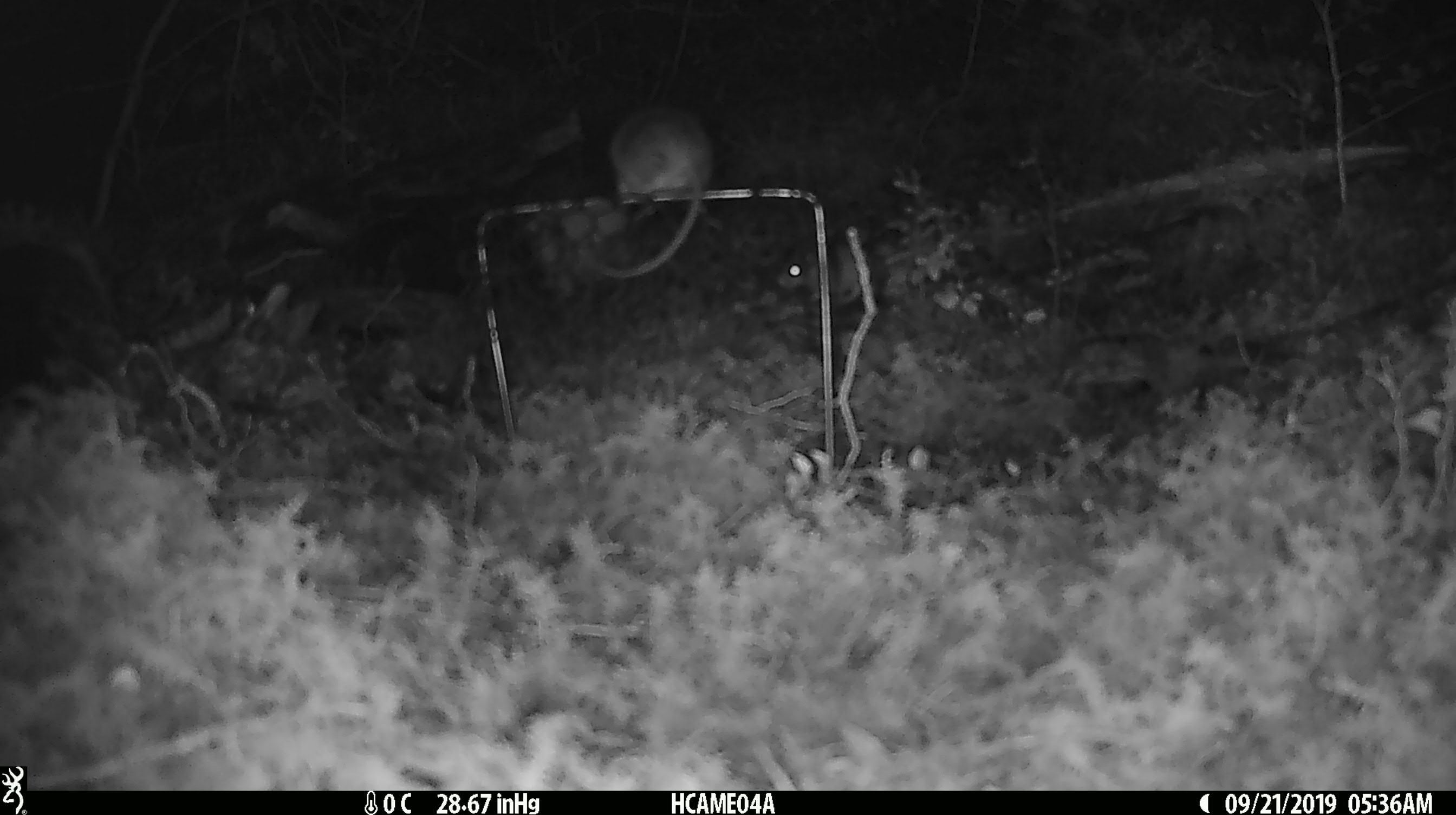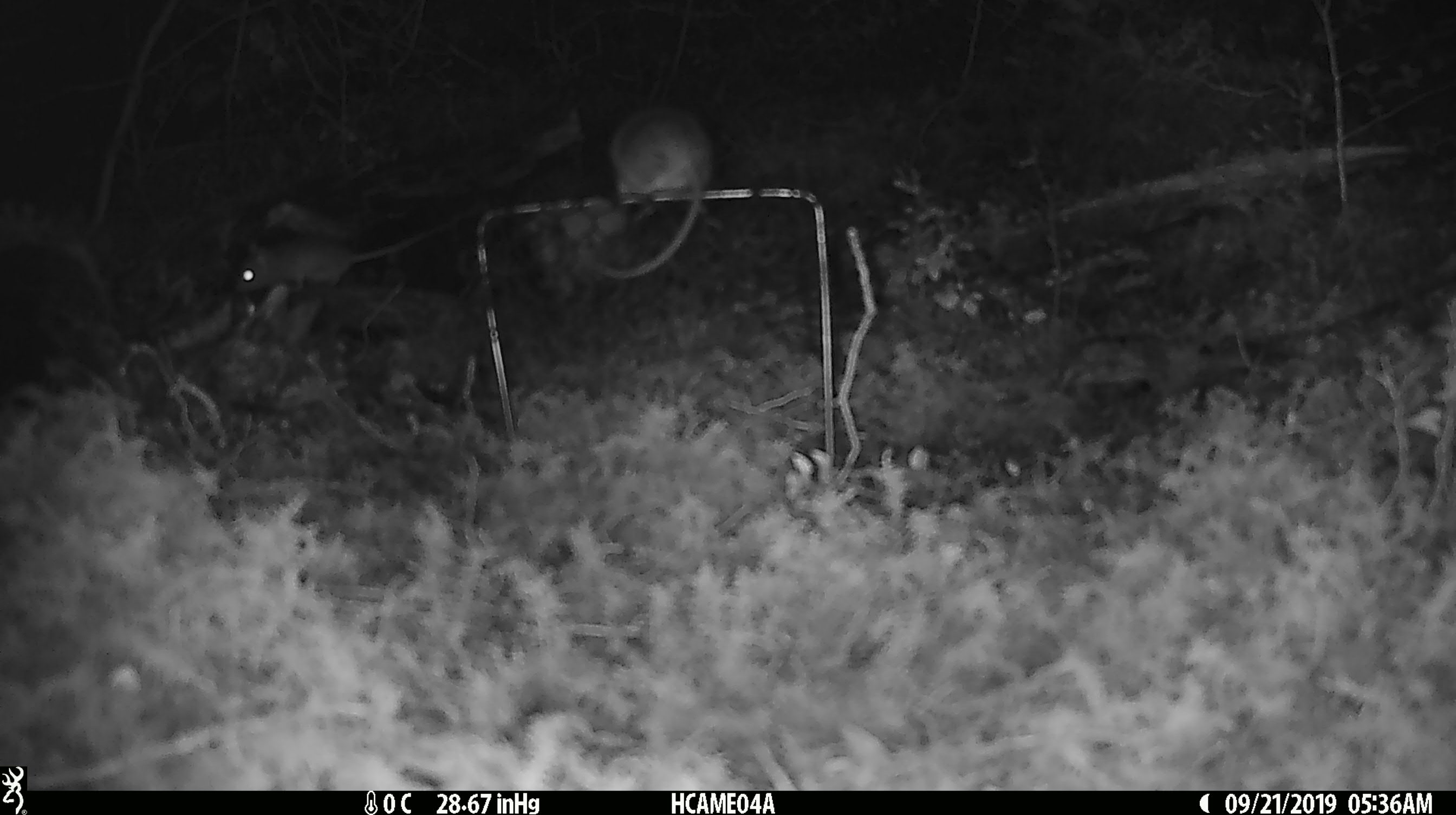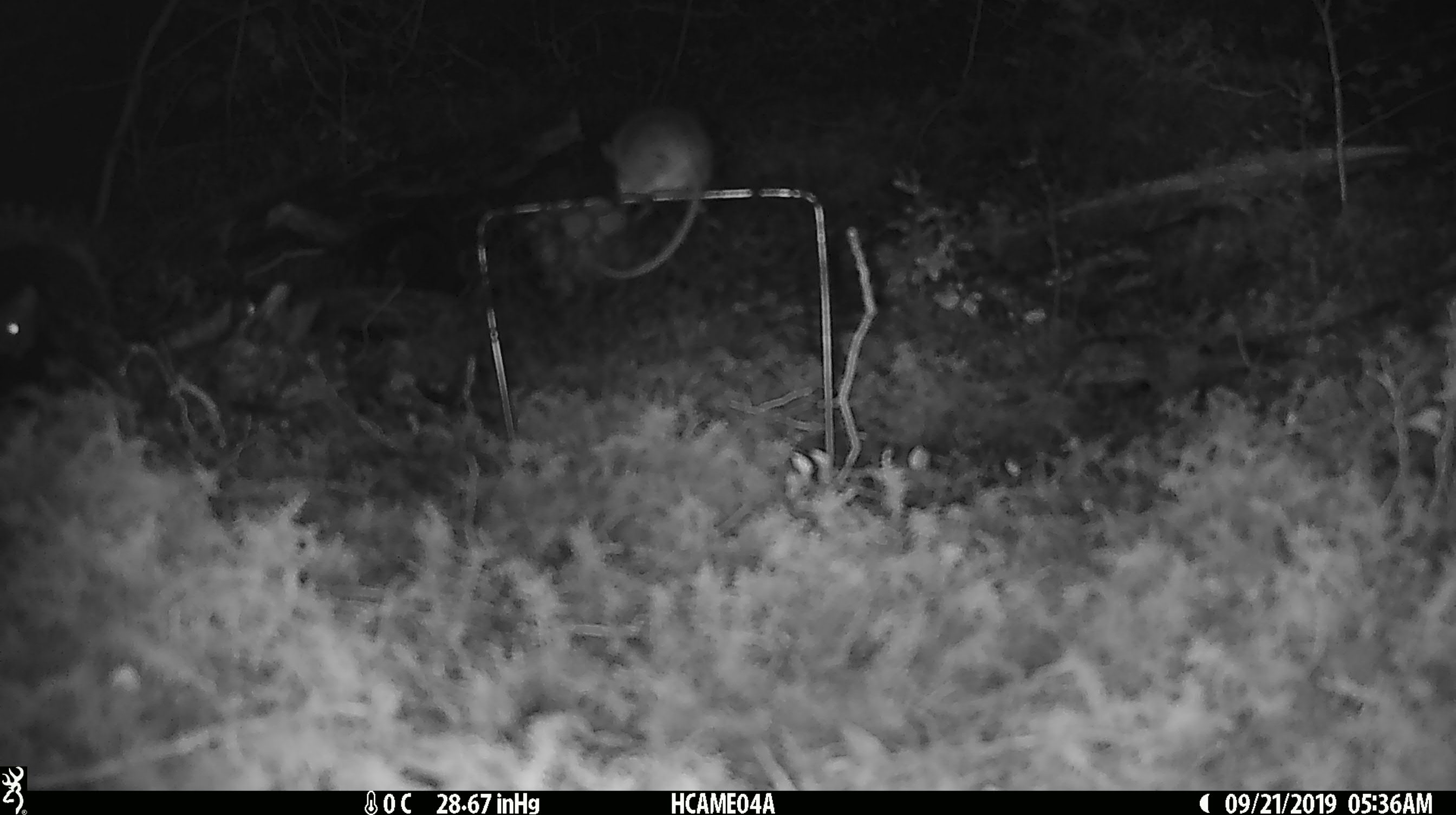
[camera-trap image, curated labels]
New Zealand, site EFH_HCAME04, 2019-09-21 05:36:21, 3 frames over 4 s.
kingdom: Animalia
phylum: Chordata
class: Mammalia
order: Rodentia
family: Muridae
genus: Mus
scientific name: Mus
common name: mouse